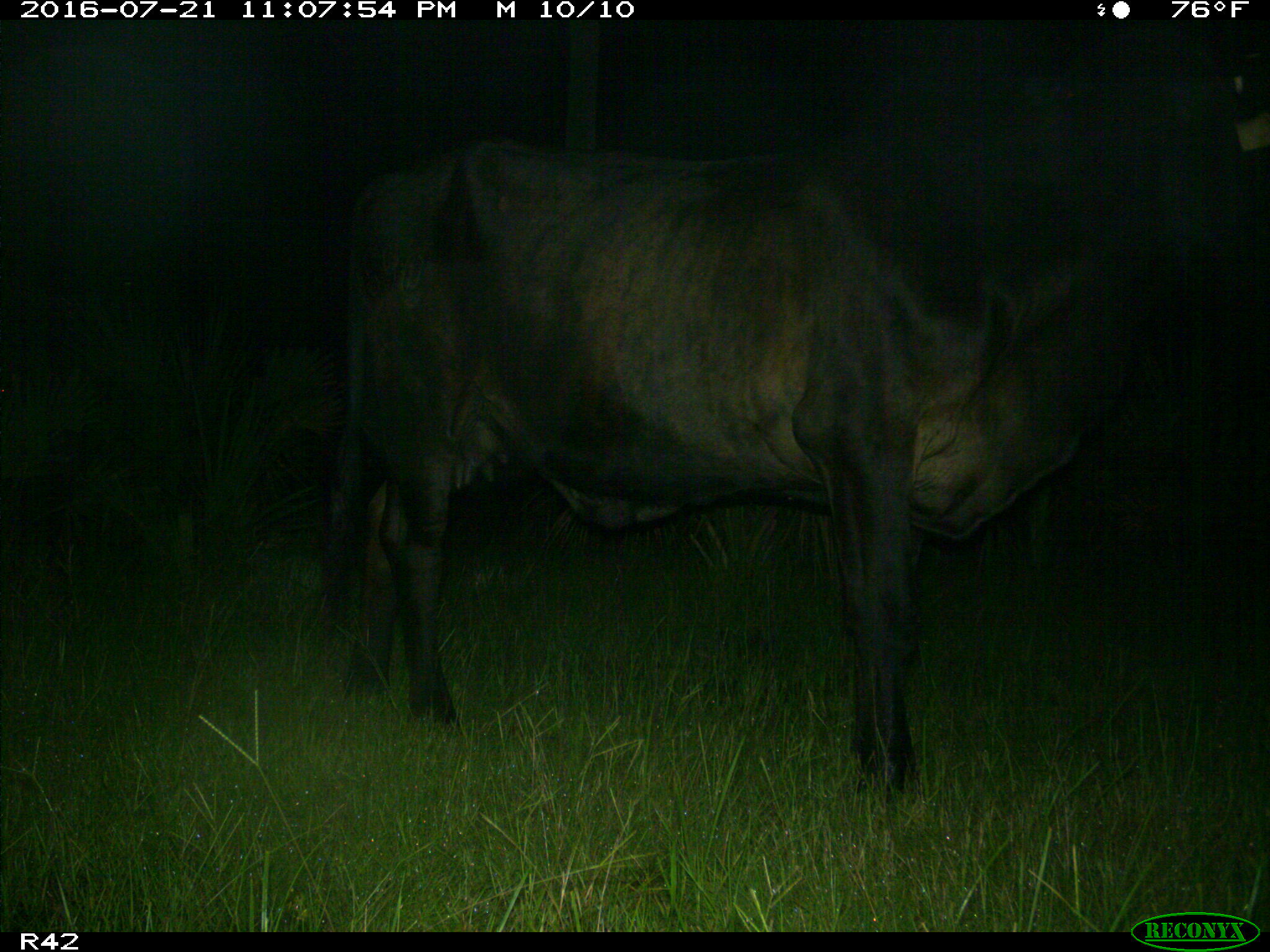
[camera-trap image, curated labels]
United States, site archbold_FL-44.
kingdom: Animalia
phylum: Chordata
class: Mammalia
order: Artiodactyla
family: Bovidae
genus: Bos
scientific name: Bos taurus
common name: domestic cow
Bos taurus (domestic cow).